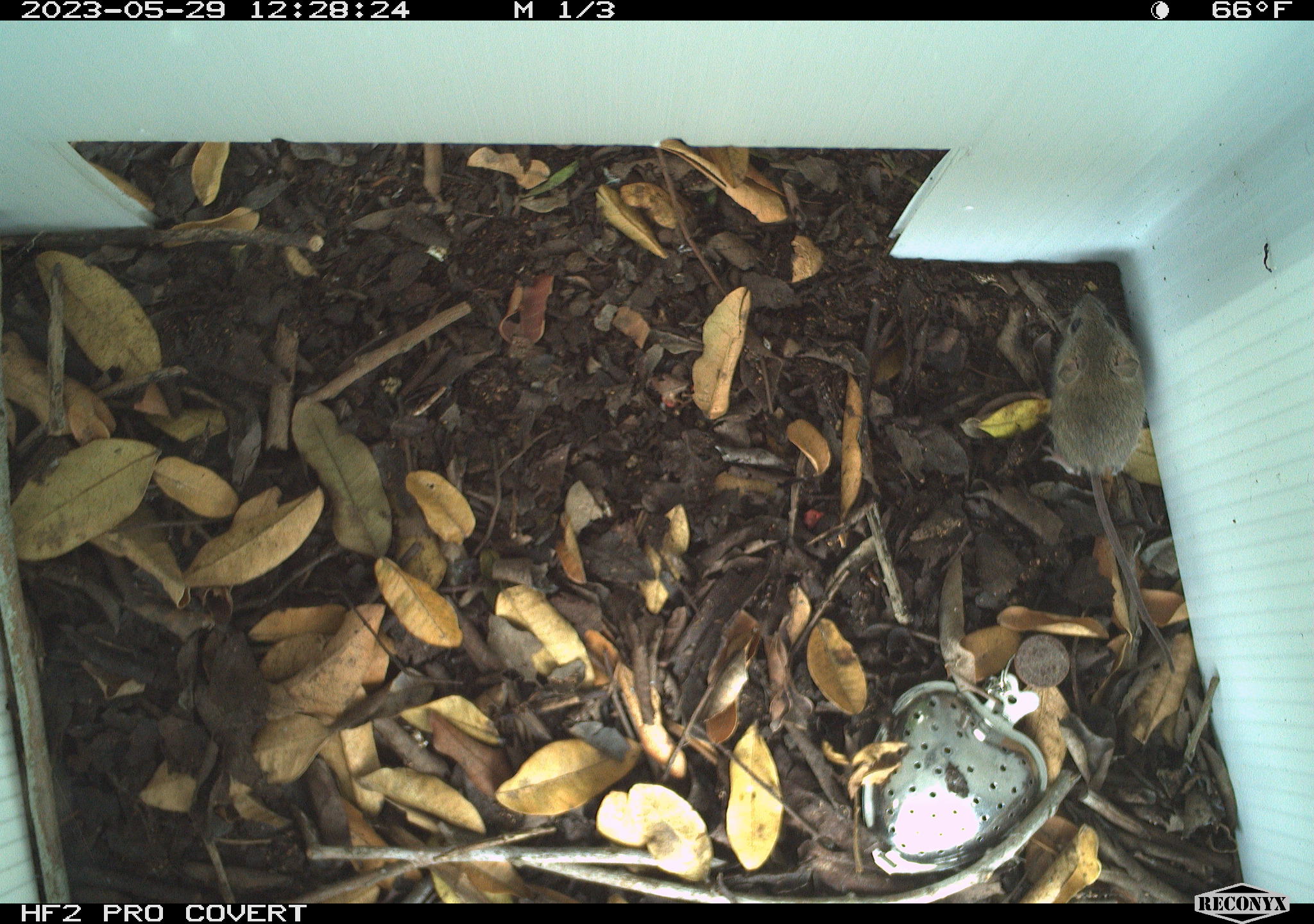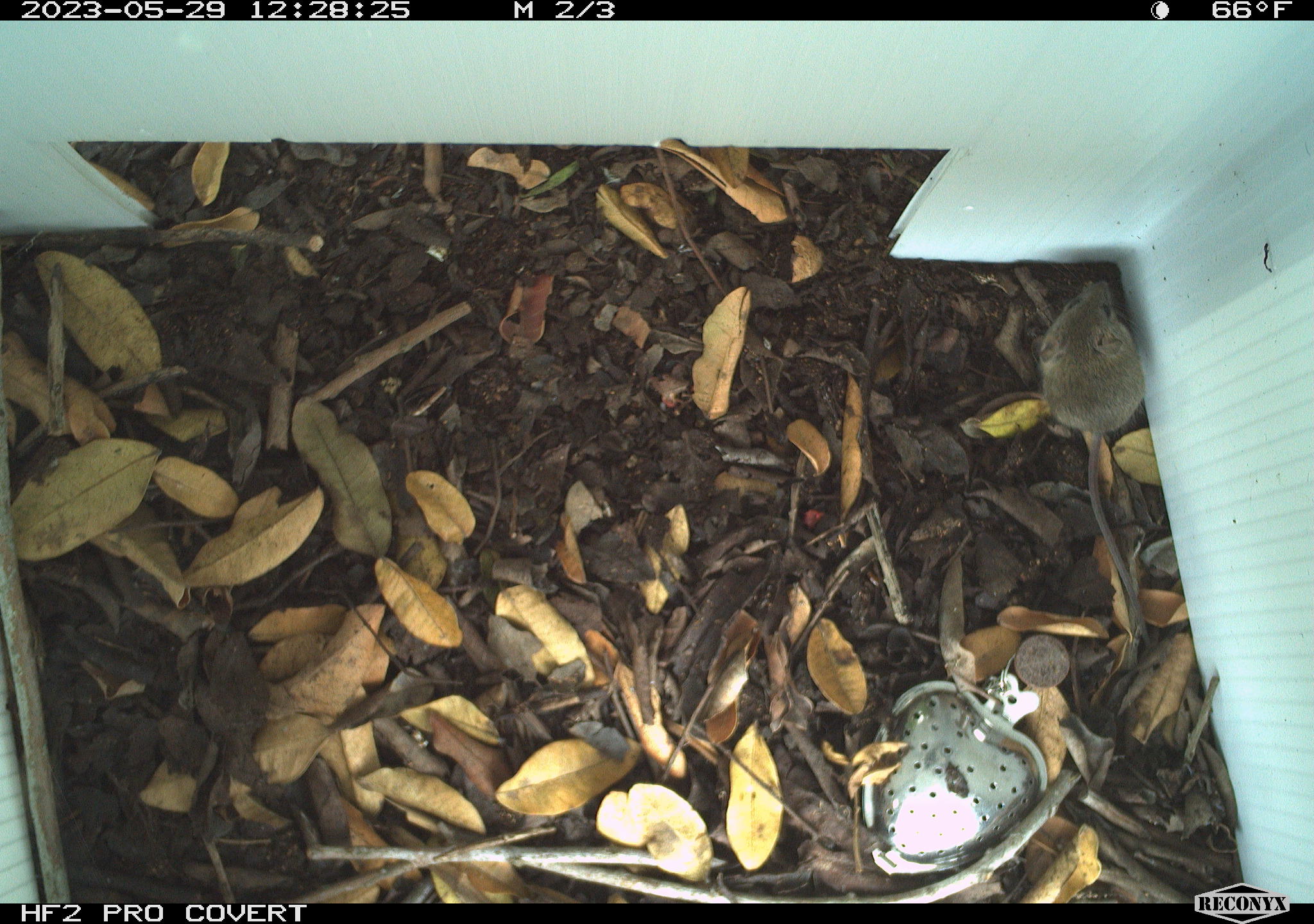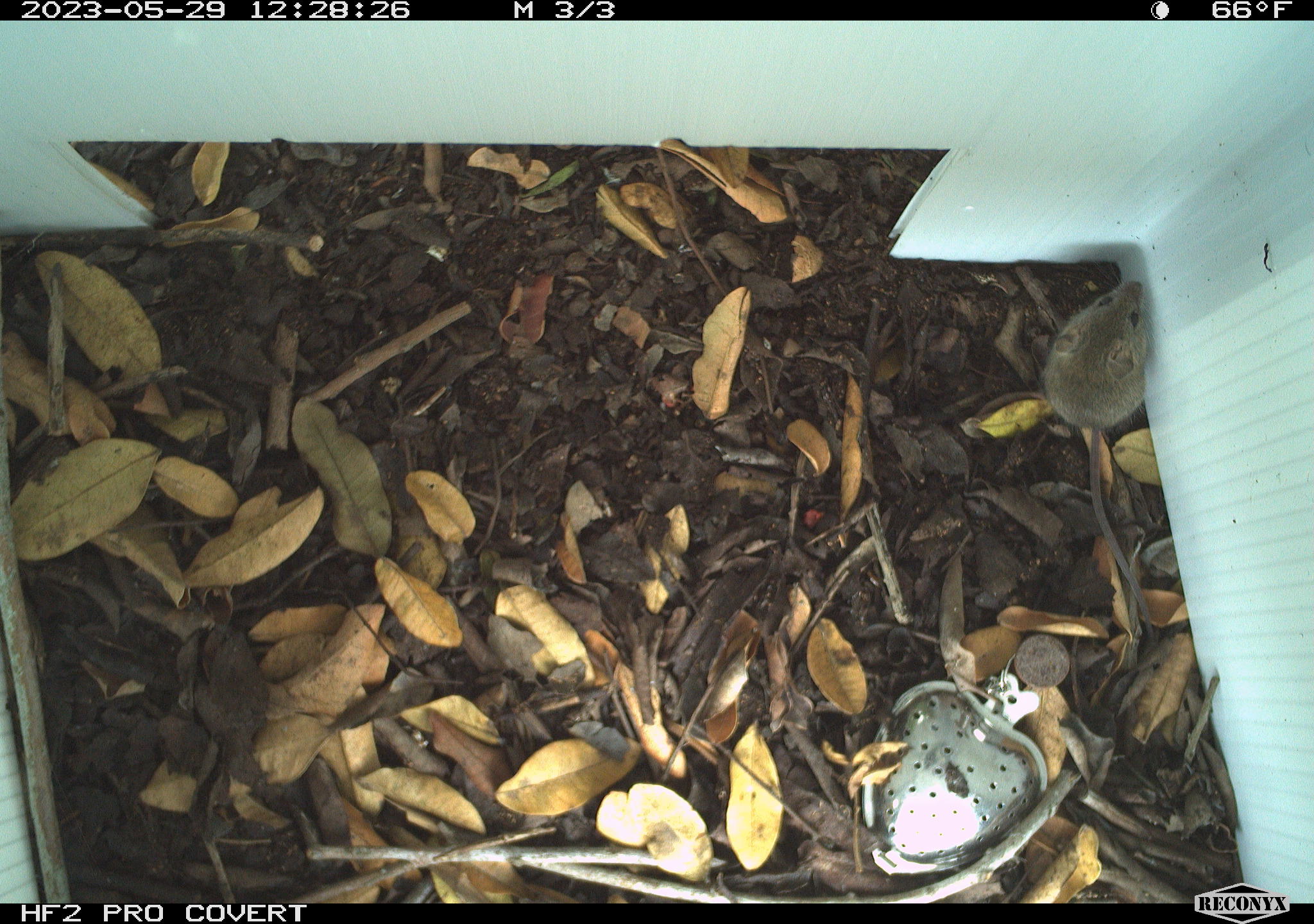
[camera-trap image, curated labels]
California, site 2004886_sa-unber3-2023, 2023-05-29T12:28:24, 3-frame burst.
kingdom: Animalia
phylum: Chordata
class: Mammalia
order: Rodentia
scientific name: Rodentia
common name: mouse species